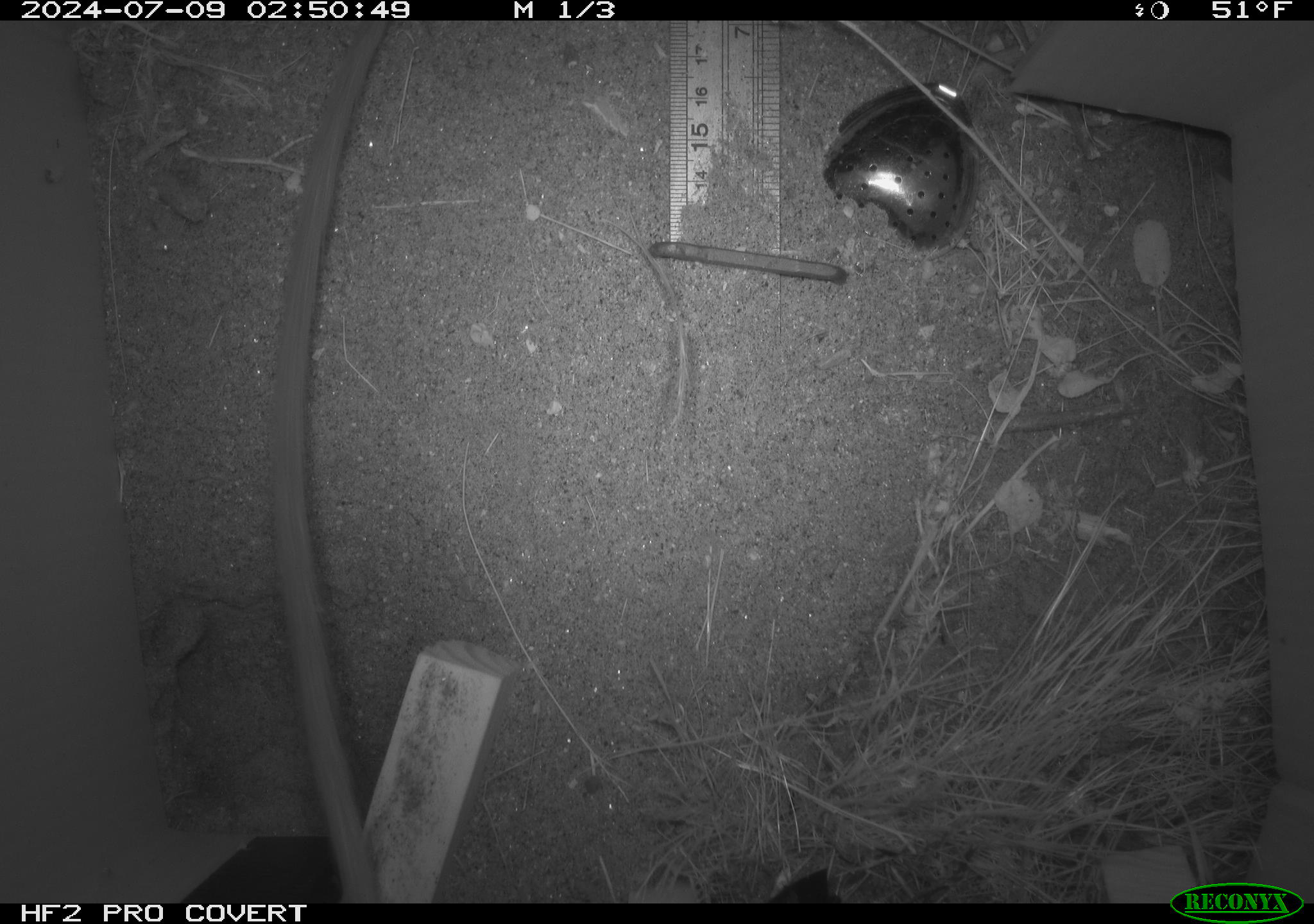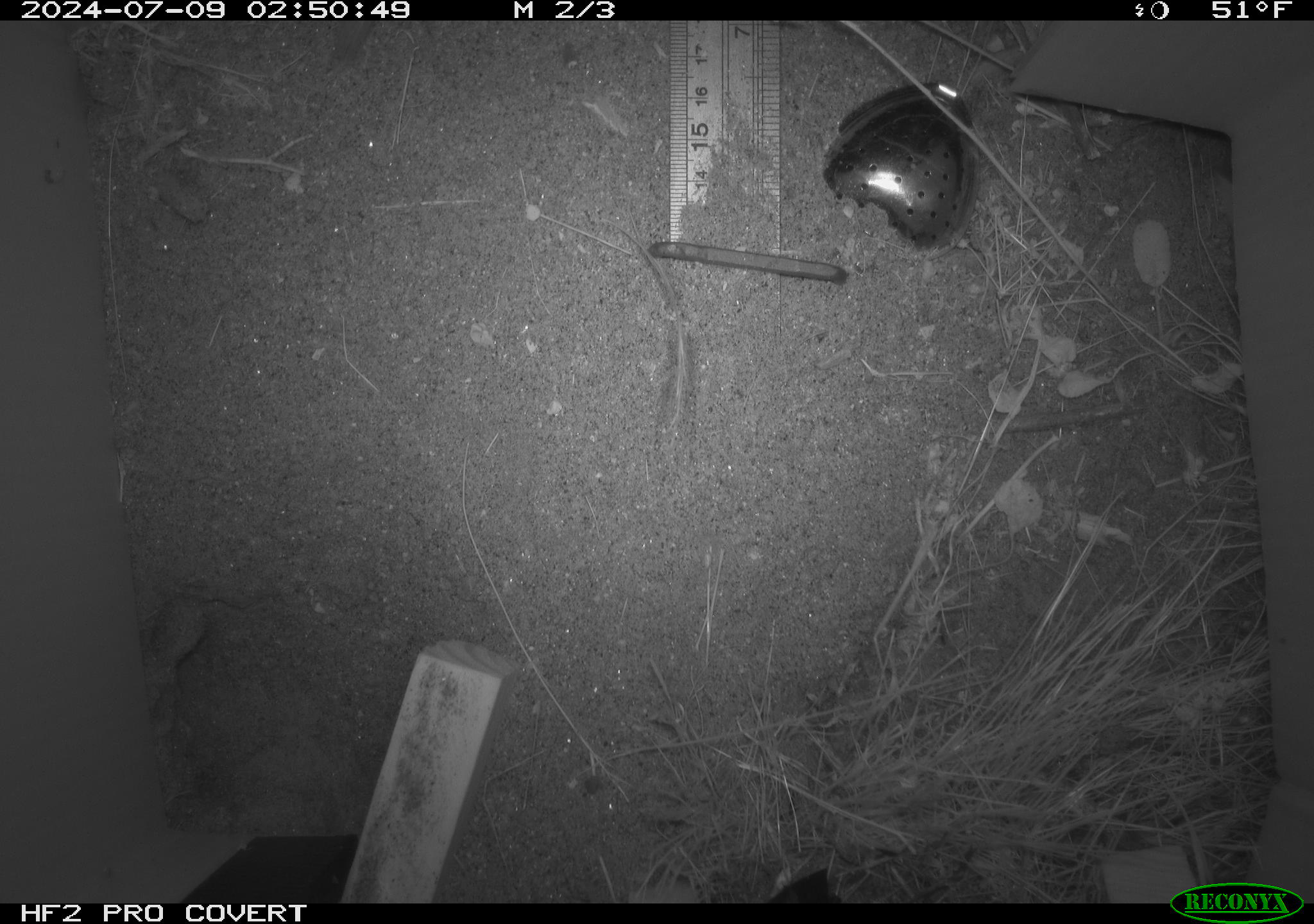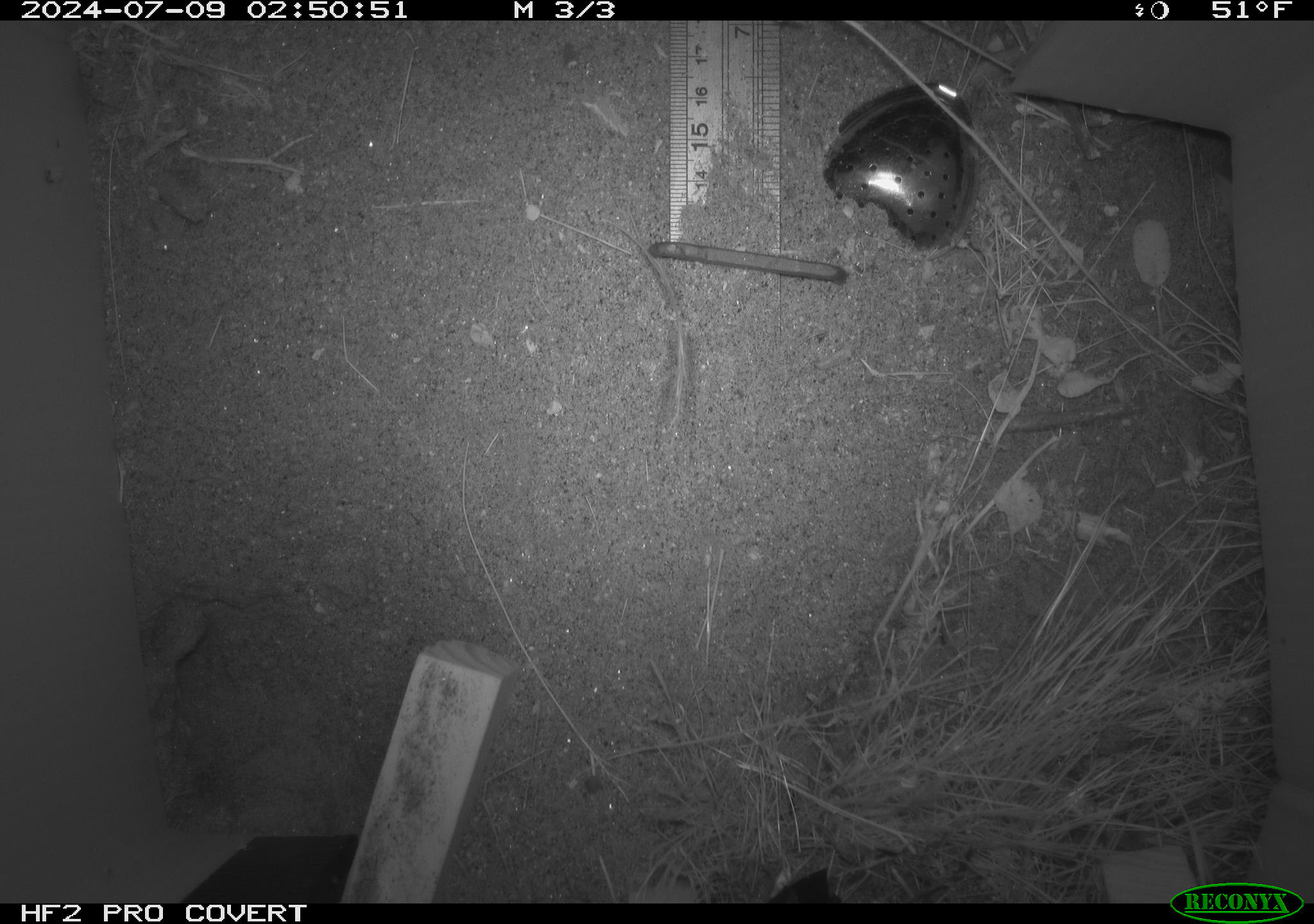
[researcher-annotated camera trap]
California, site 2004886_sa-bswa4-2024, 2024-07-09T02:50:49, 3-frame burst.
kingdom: Animalia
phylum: Chordata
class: Mammalia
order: Rodentia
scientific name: Rodentia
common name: rodent